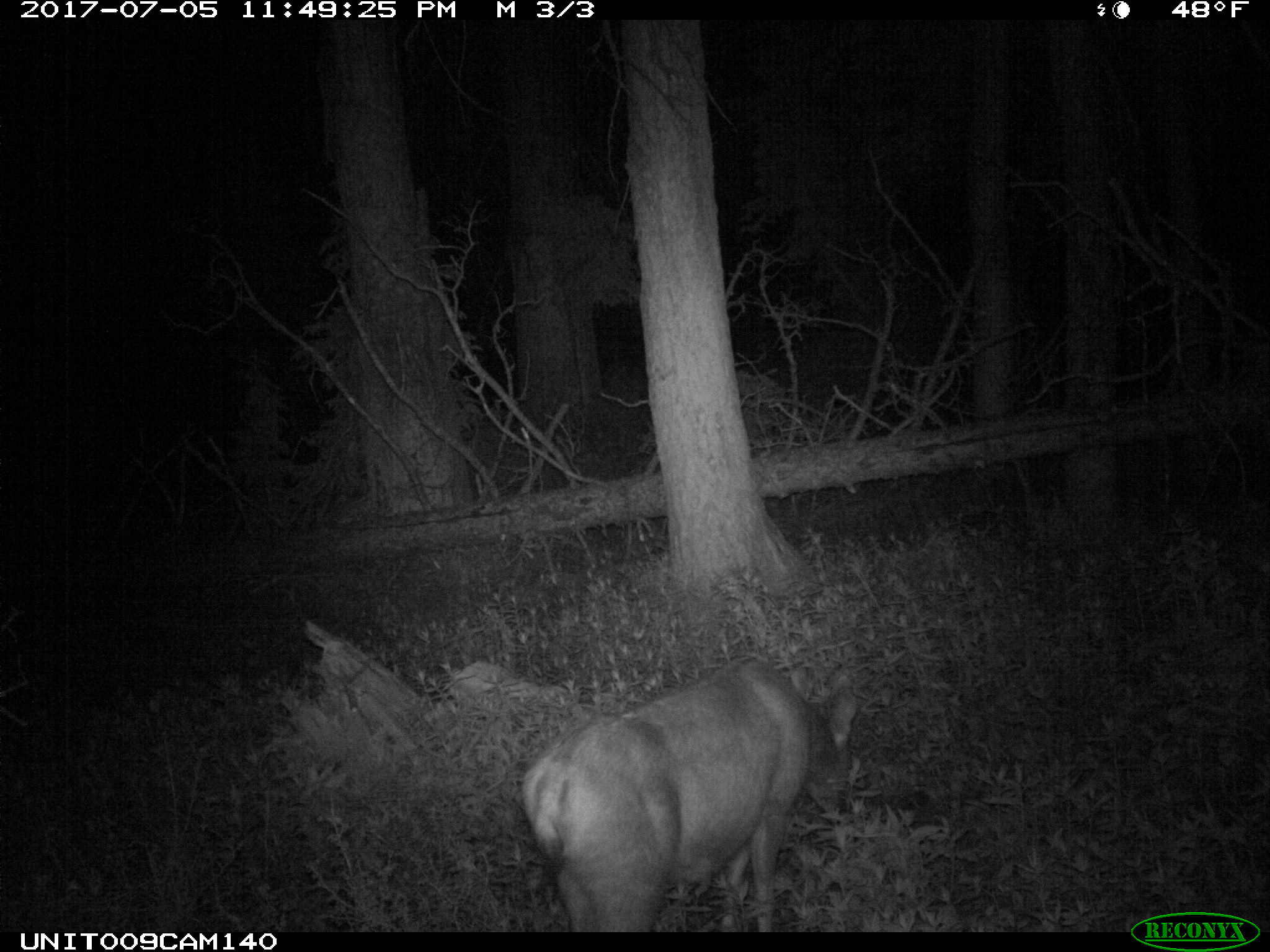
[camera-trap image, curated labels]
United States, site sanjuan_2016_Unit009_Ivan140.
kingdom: Animalia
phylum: Chordata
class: Mammalia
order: Artiodactyla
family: Cervidae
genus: Odocoileus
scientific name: Odocoileus hemionus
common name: mule deer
Odocoileus hemionus (mule deer).